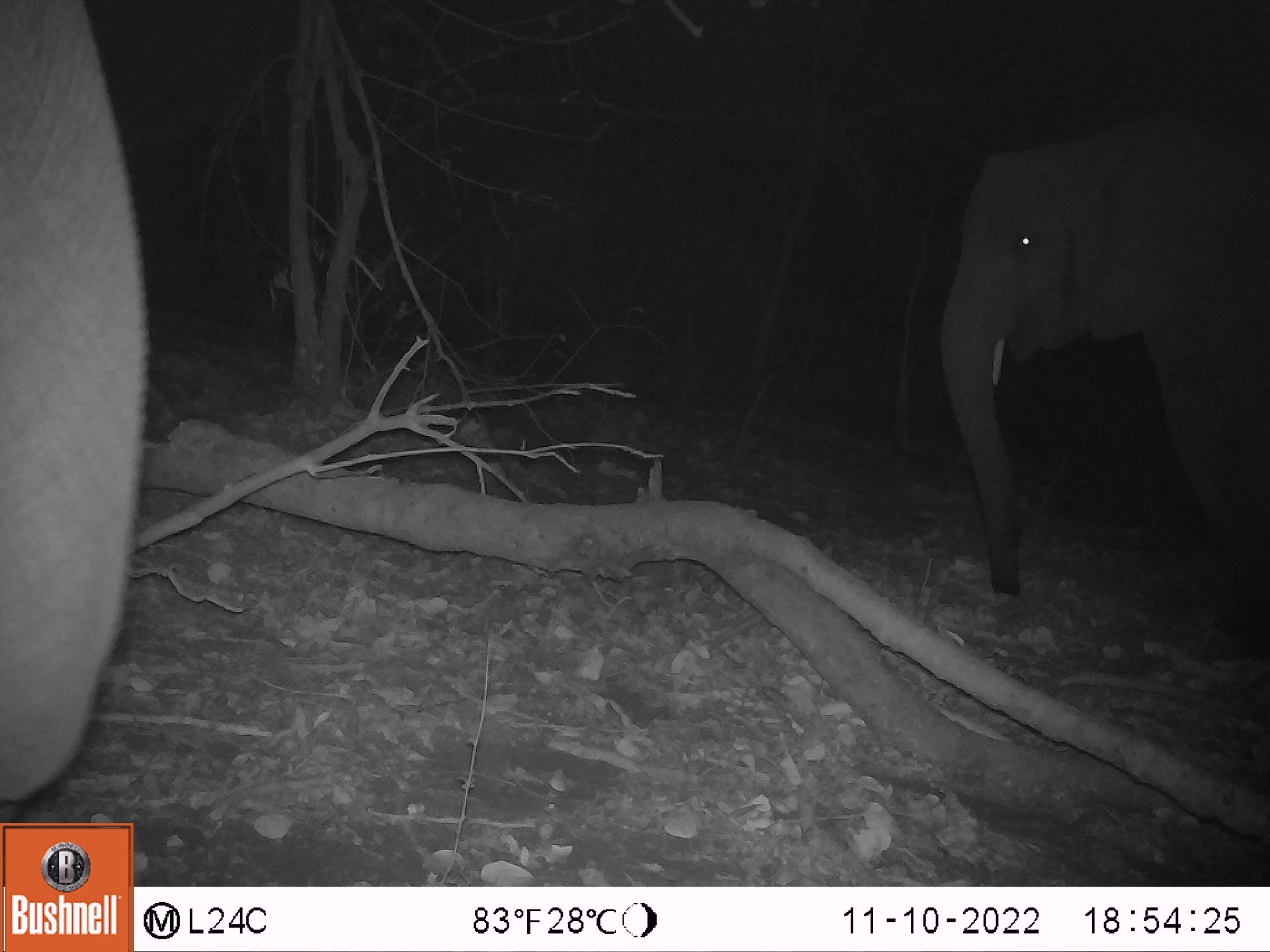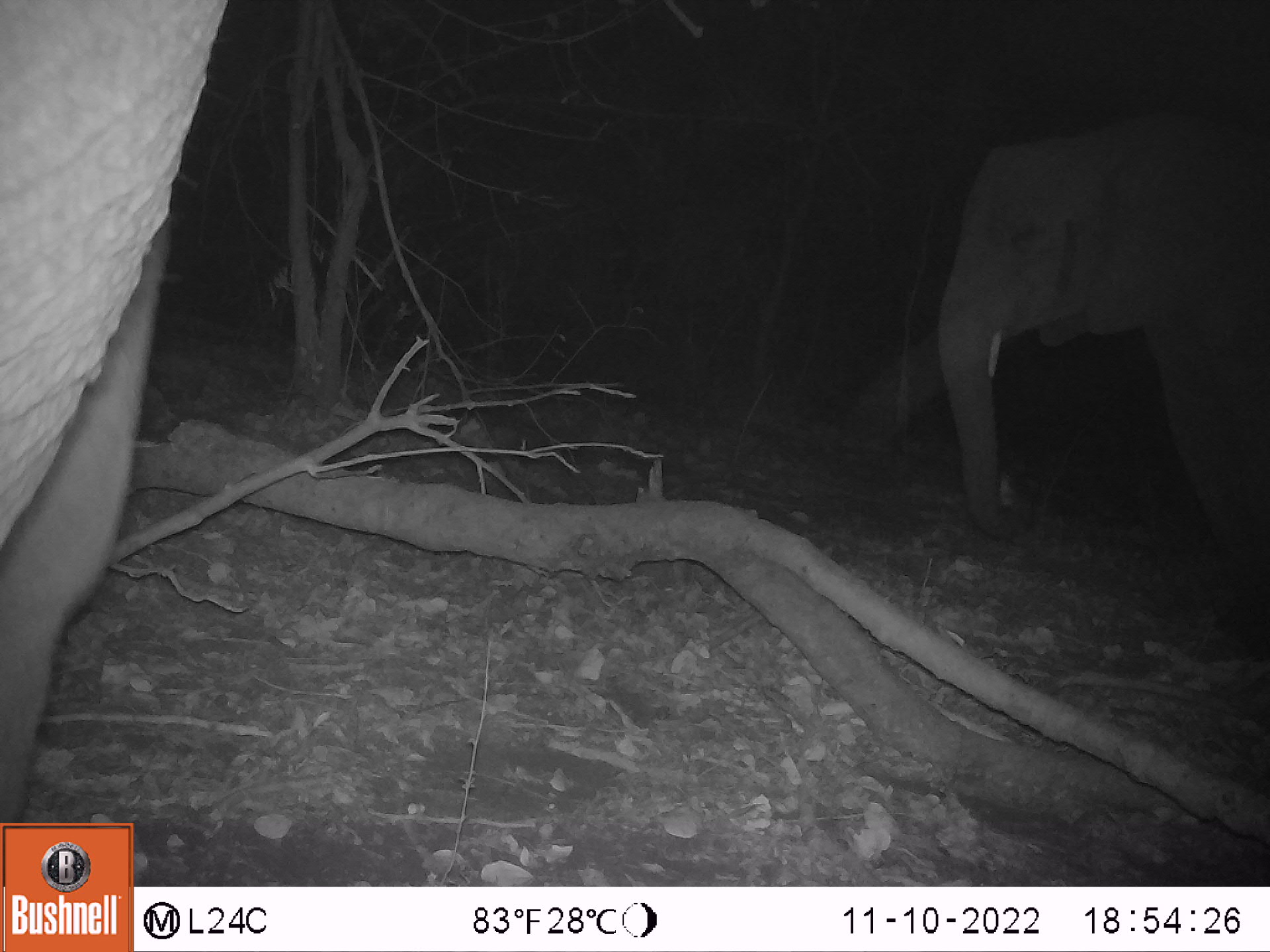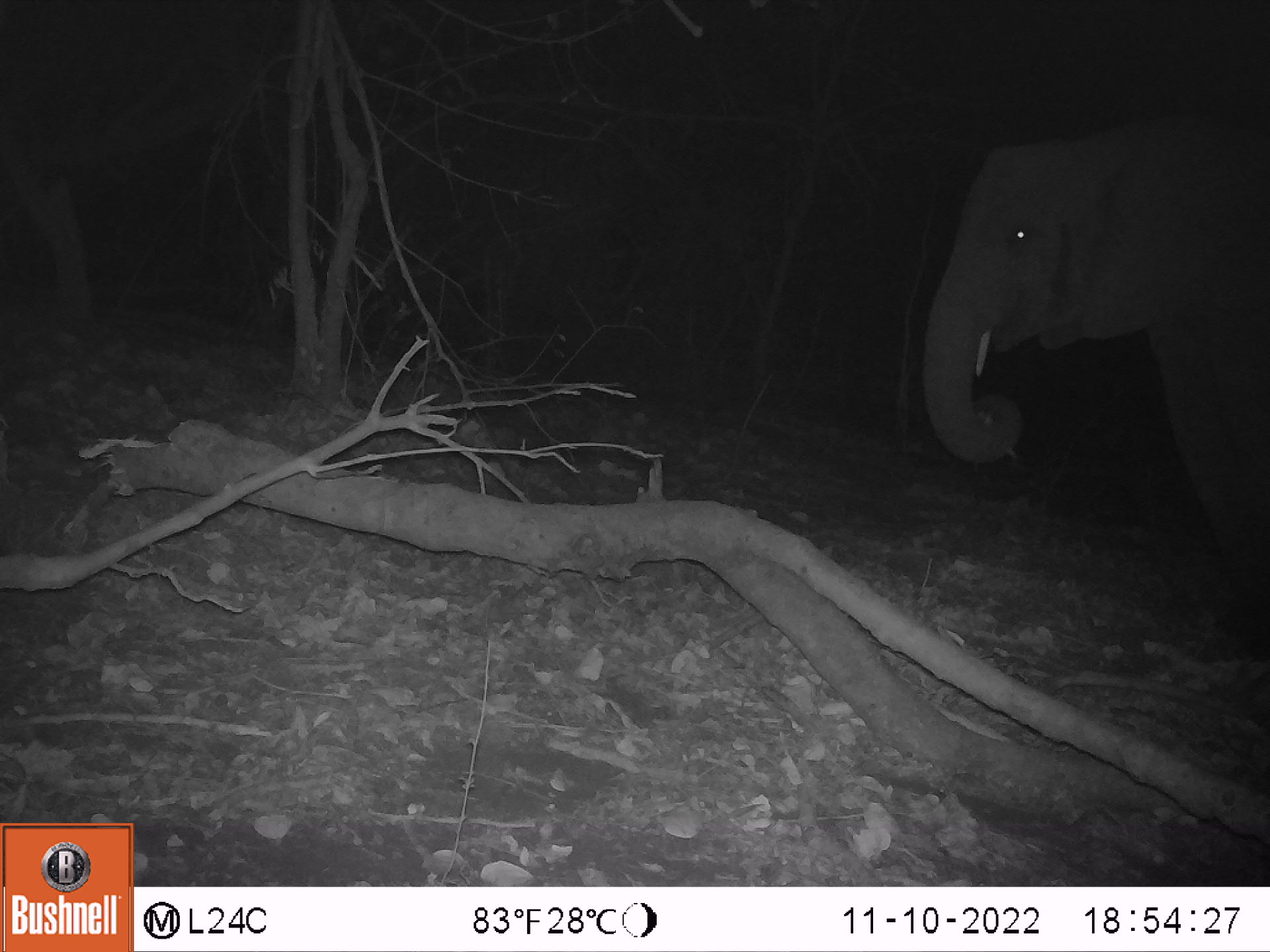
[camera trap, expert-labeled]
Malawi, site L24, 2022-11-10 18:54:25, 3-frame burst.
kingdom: Animalia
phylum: Chordata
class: Mammalia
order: Proboscidea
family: Elephantidae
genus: Loxodonta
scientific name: Loxodonta africana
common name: african savanna elephant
African savanna elephant (Loxodonta africana), count 2.